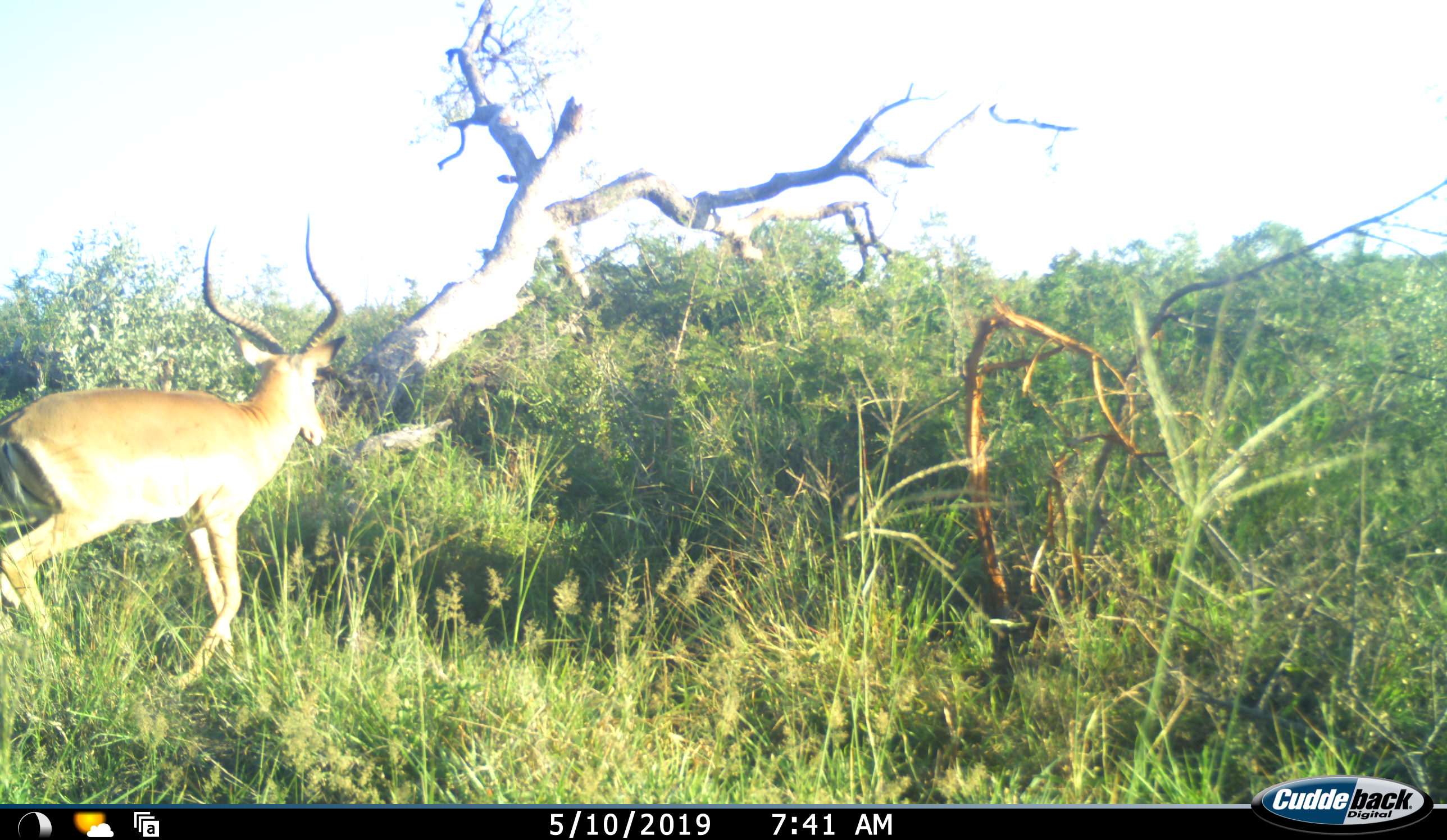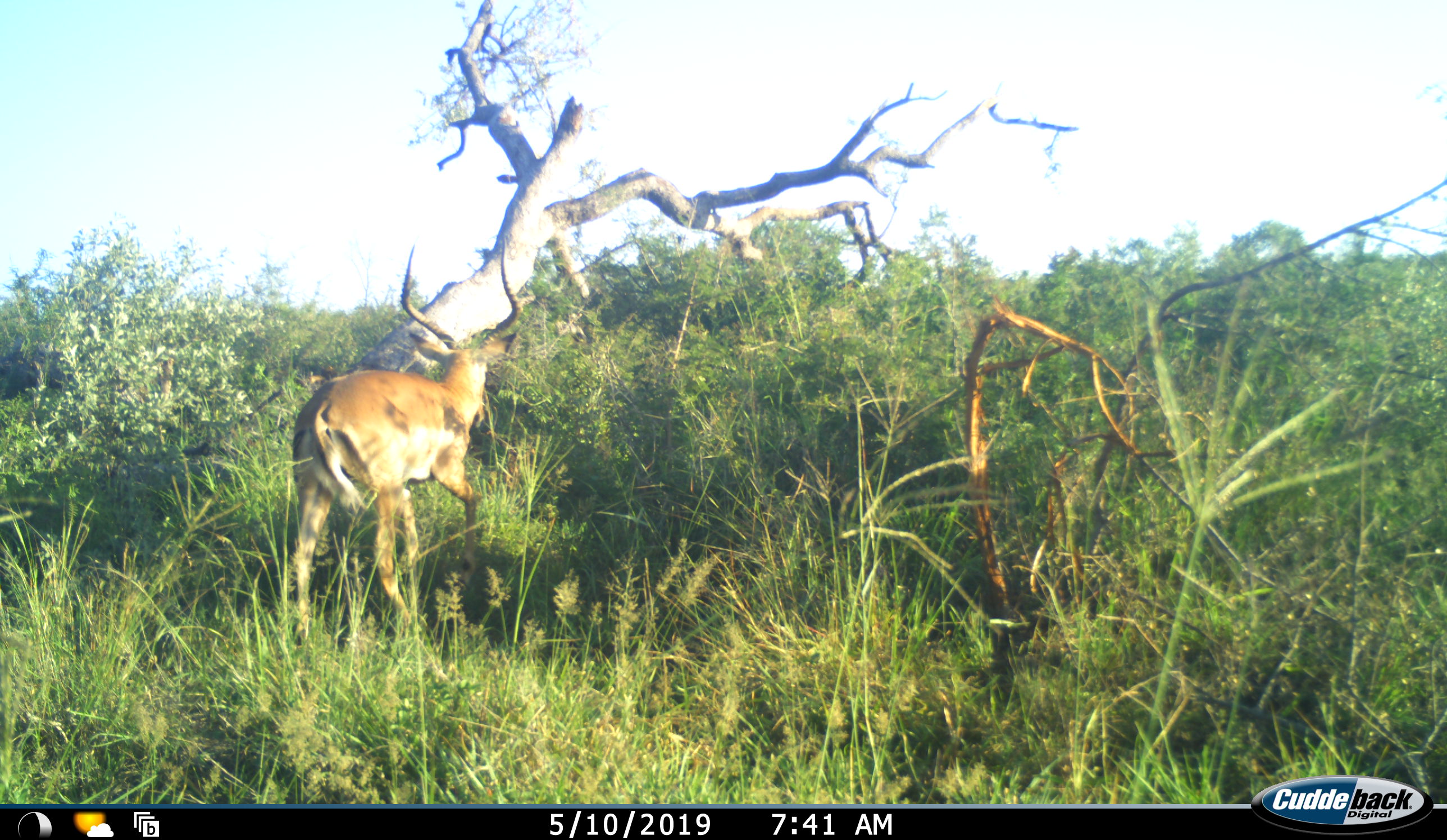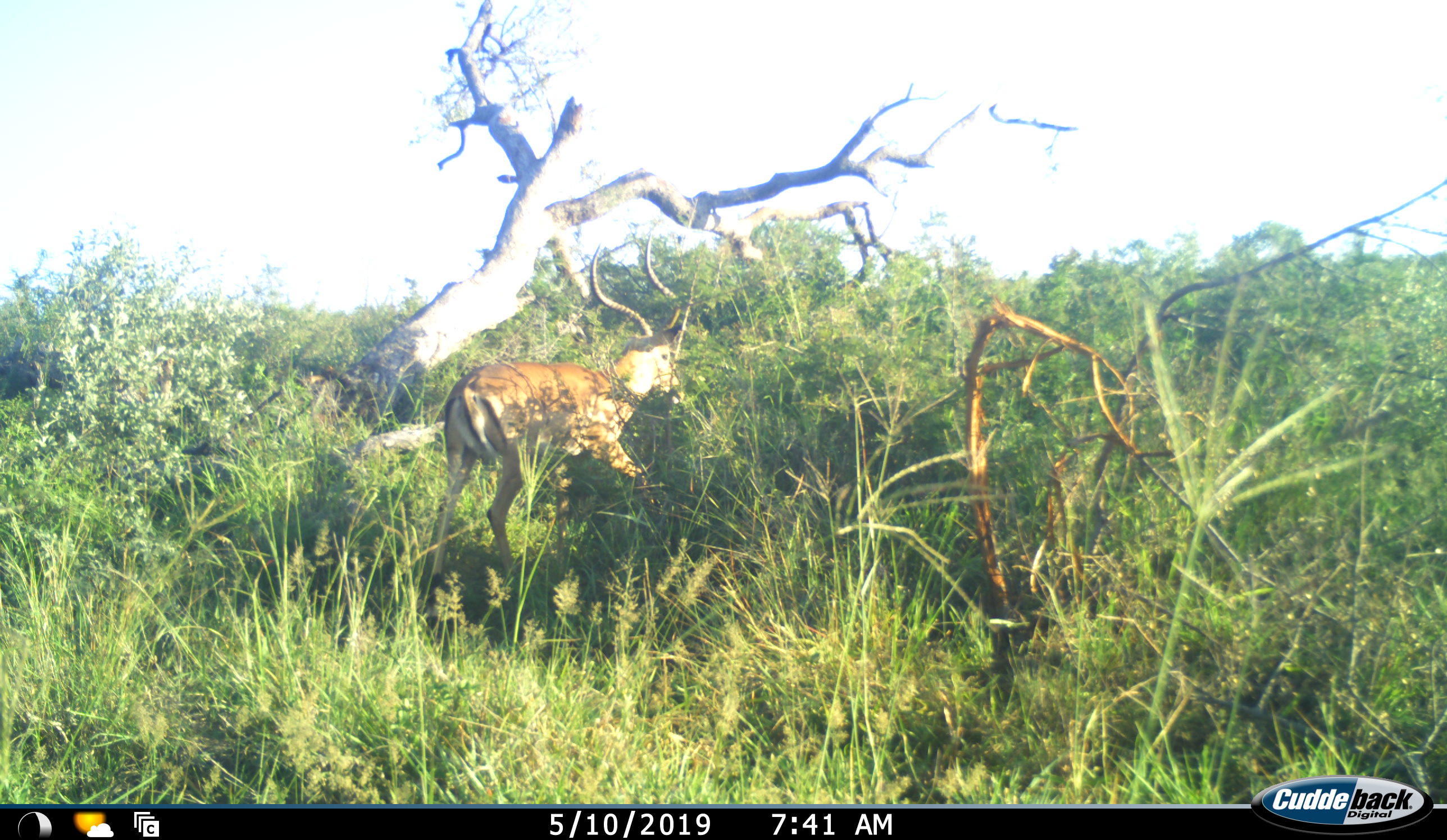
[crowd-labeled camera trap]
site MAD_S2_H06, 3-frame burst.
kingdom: Animalia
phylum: Chordata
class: Mammalia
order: Artiodactyla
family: Bovidae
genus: Aepyceros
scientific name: Aepyceros melampus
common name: impala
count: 1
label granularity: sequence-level